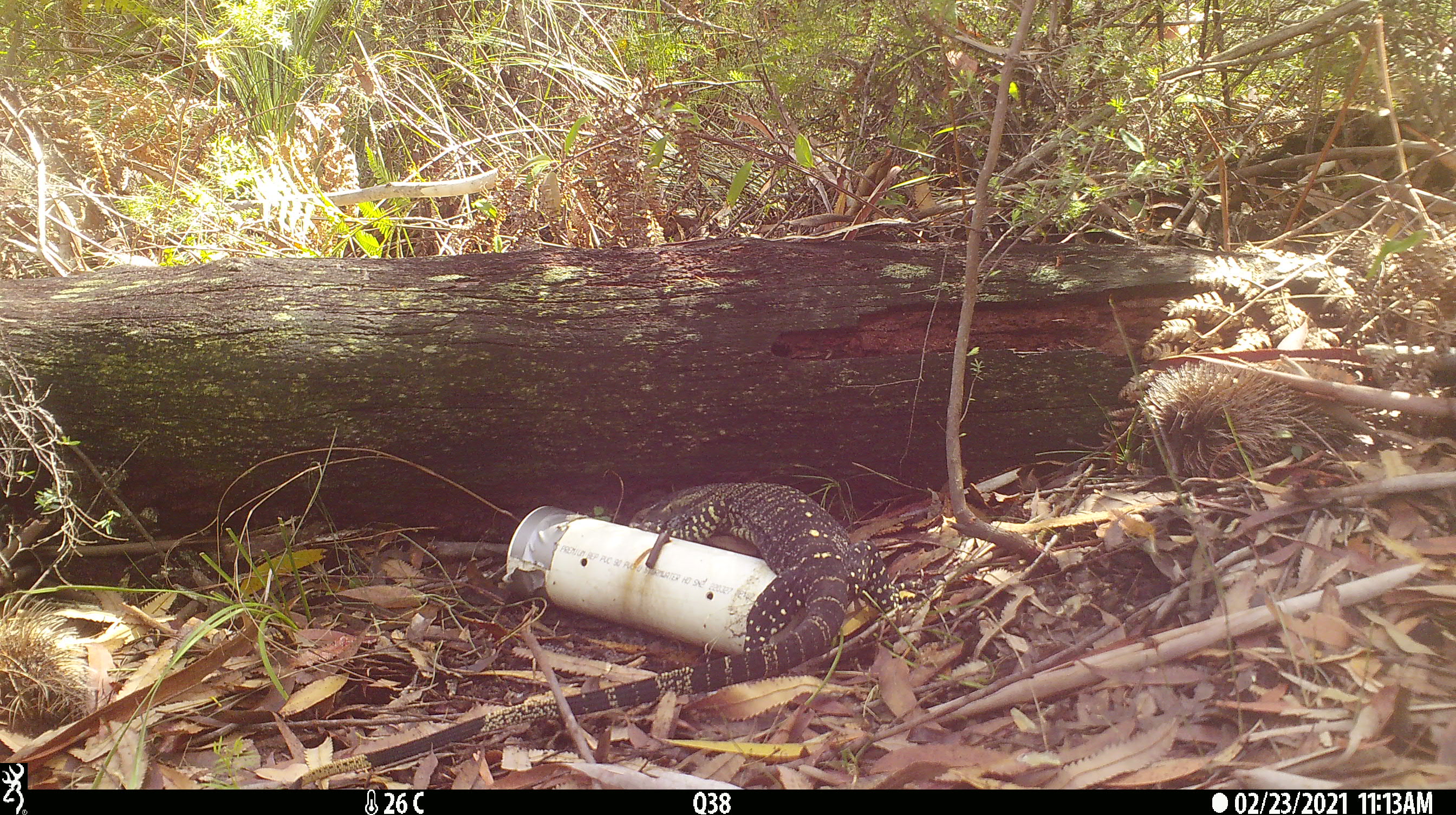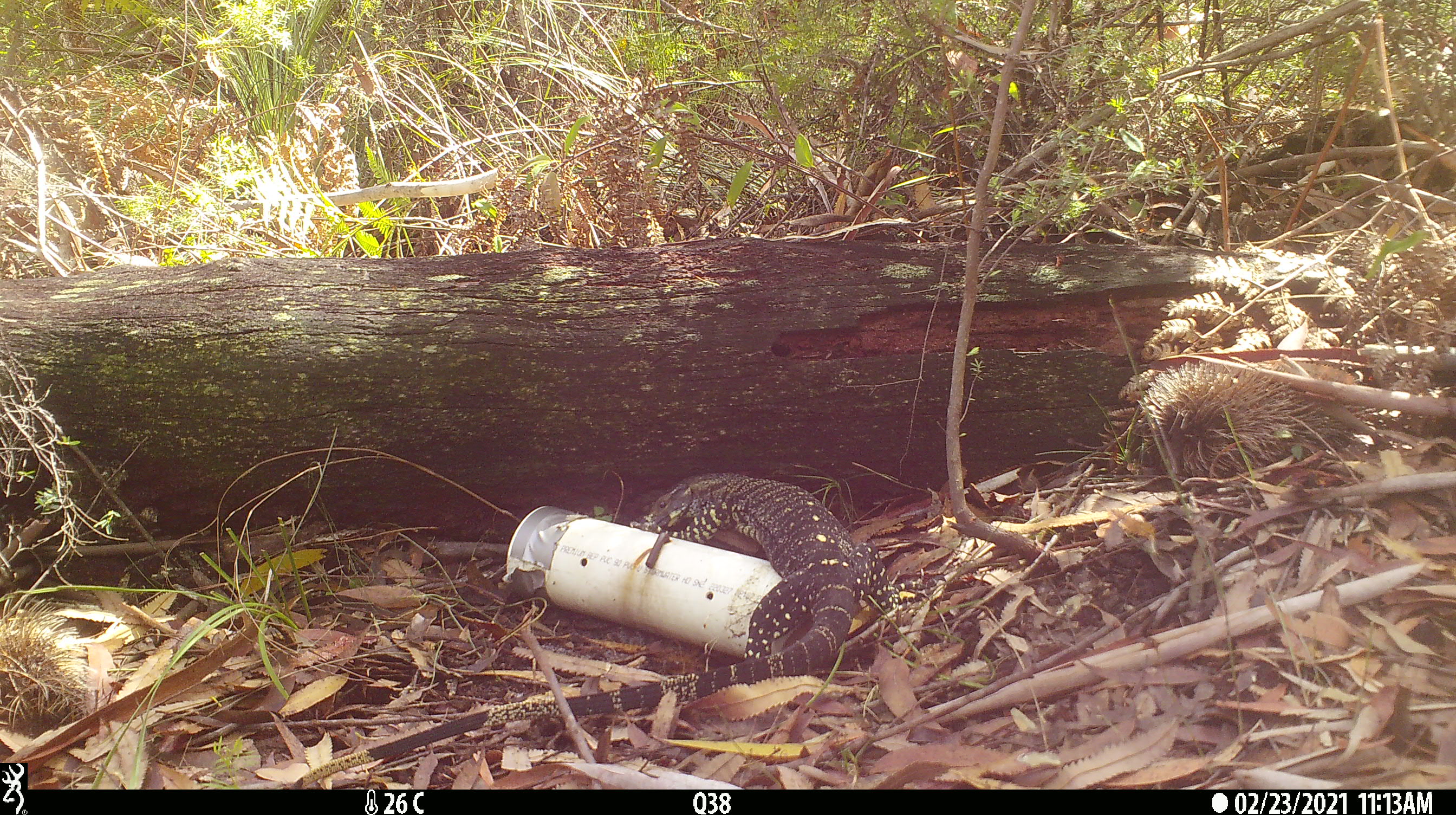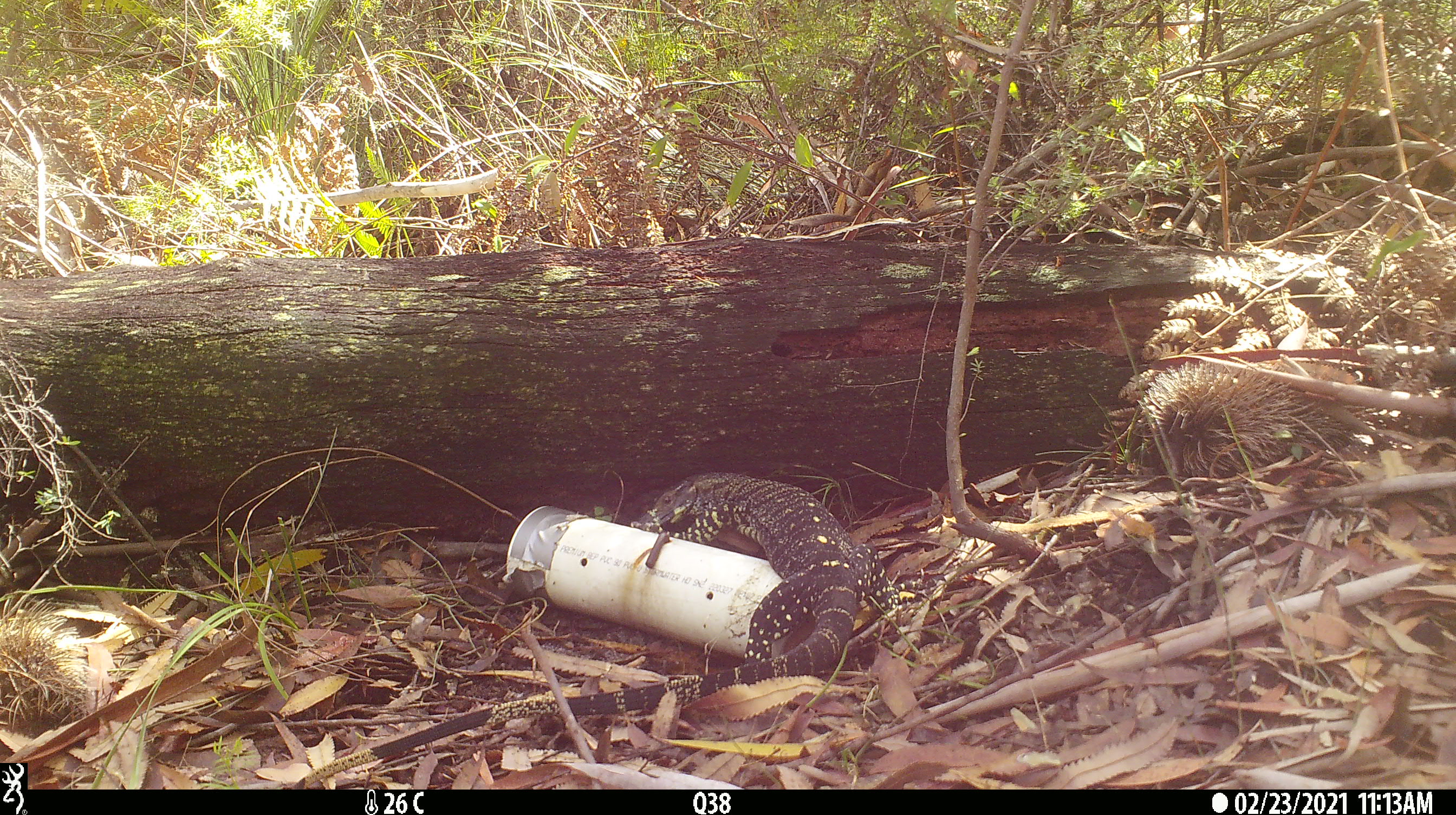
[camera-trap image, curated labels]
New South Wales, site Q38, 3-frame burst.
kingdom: Animalia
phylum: Chordata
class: Reptilia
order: Squamata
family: Varanidae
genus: Varanus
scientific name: Varanus varius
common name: lace monitor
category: goanna